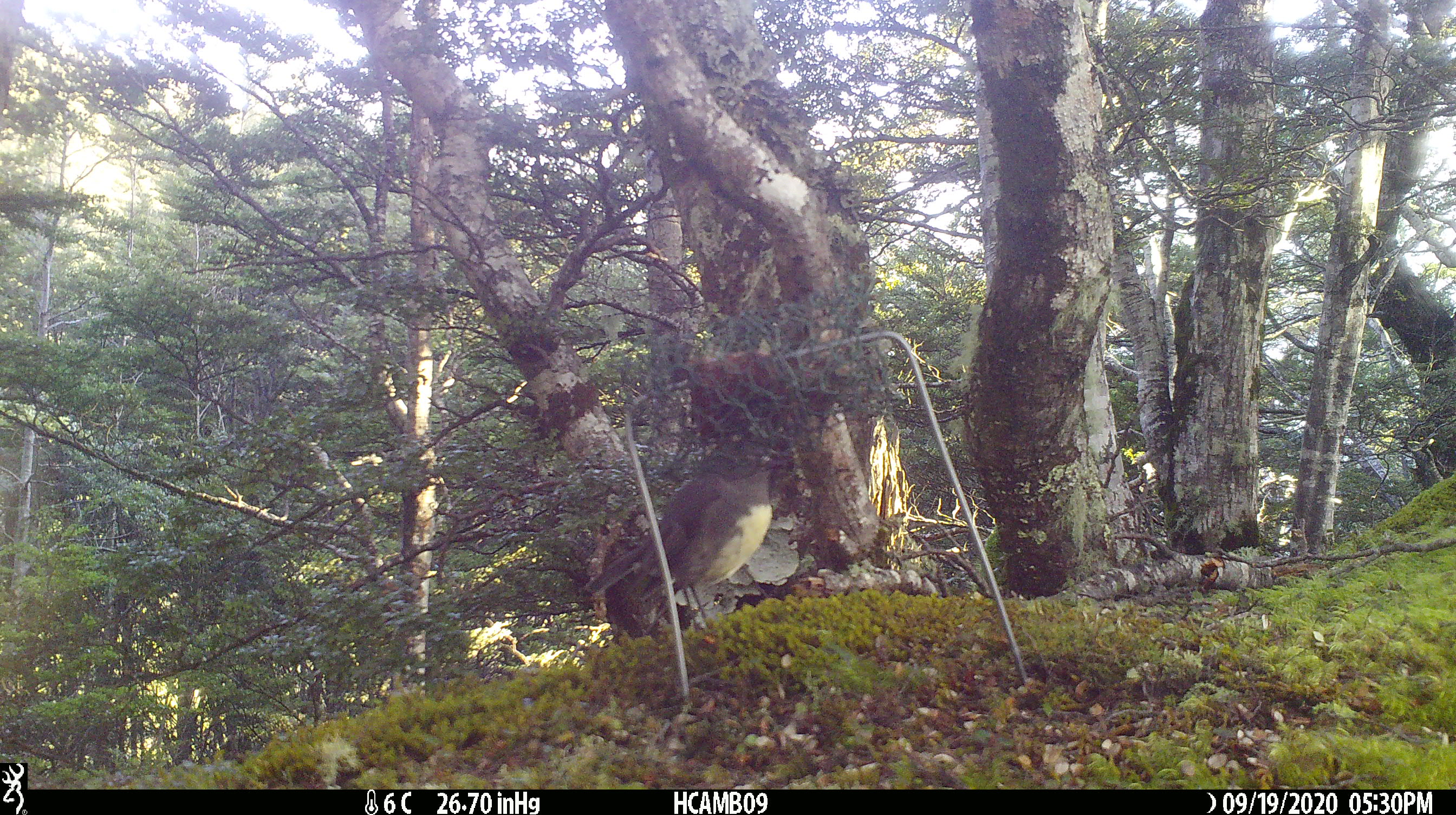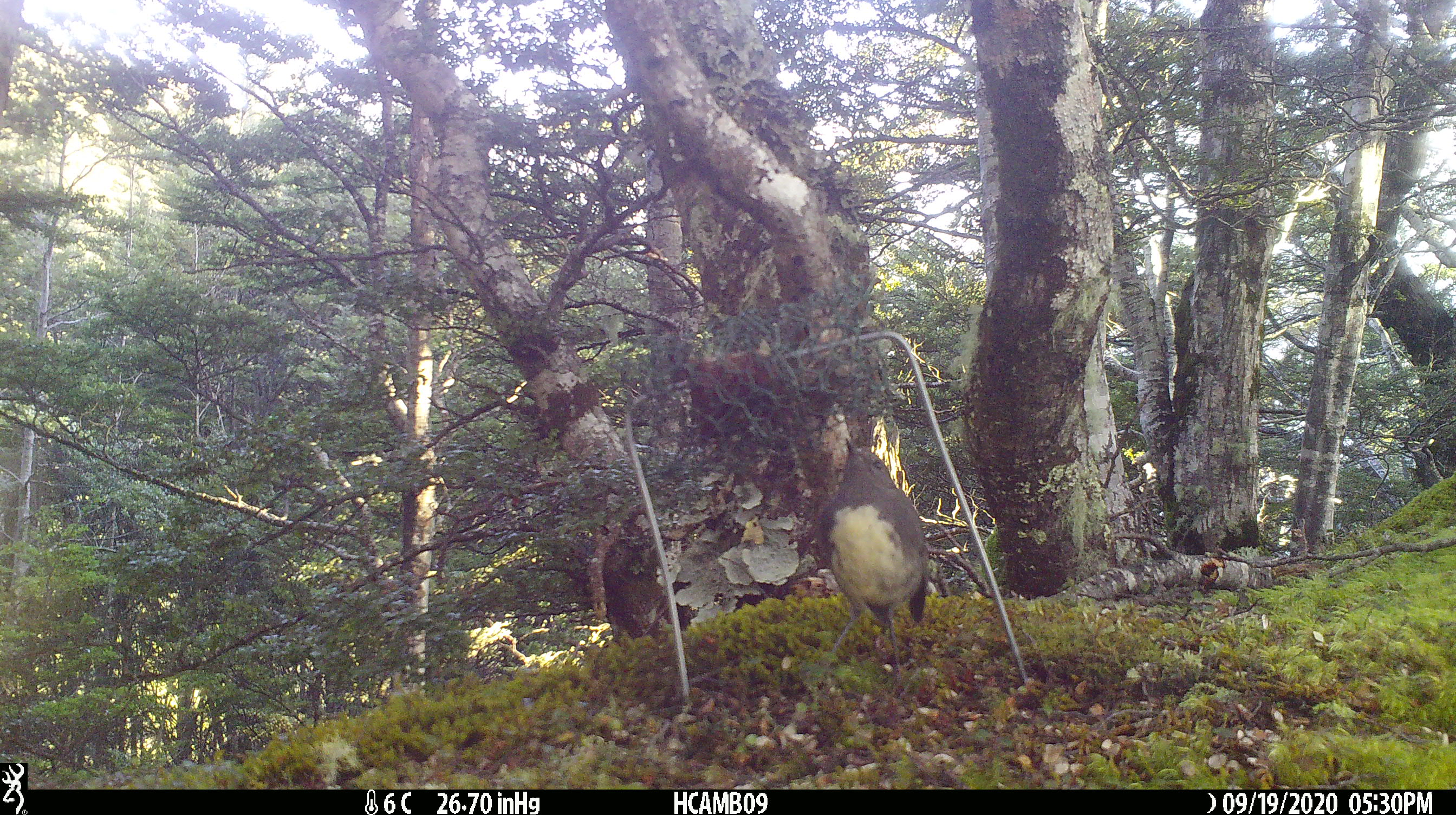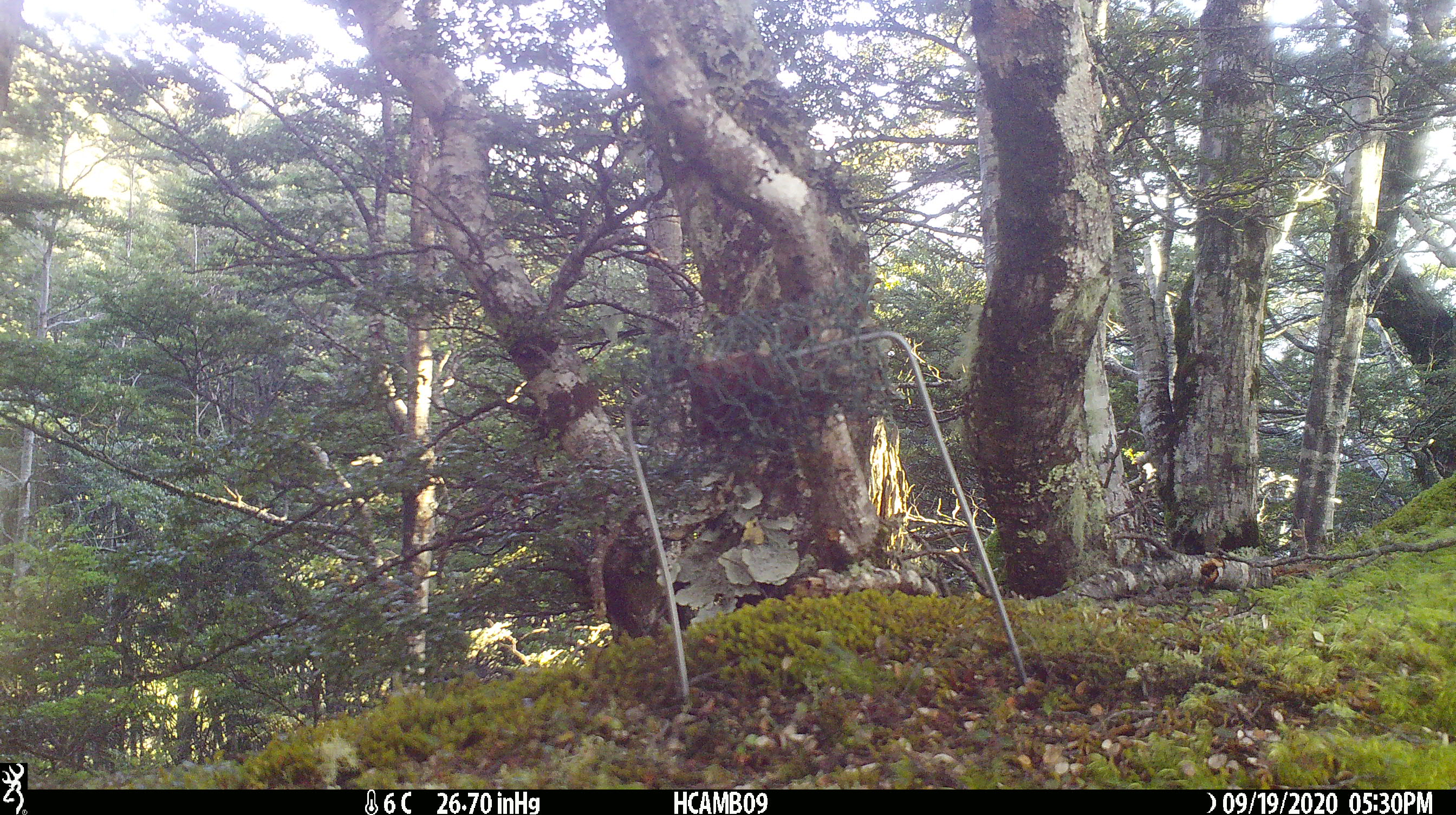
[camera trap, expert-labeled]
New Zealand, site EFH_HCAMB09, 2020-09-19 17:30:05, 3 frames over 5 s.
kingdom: Animalia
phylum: Chordata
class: Aves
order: Passeriformes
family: Petroicidae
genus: Petroica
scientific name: Petroica australis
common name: new zealand robin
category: robin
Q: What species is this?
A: Robin (new zealand robin) (Petroica australis).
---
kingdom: Animalia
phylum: Chordata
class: Aves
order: Passeriformes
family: Meliphagidae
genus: Anthornis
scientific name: Anthornis melanura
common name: new zealand bellbird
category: bellbird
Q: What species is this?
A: Bellbird (new zealand bellbird) (Anthornis melanura).